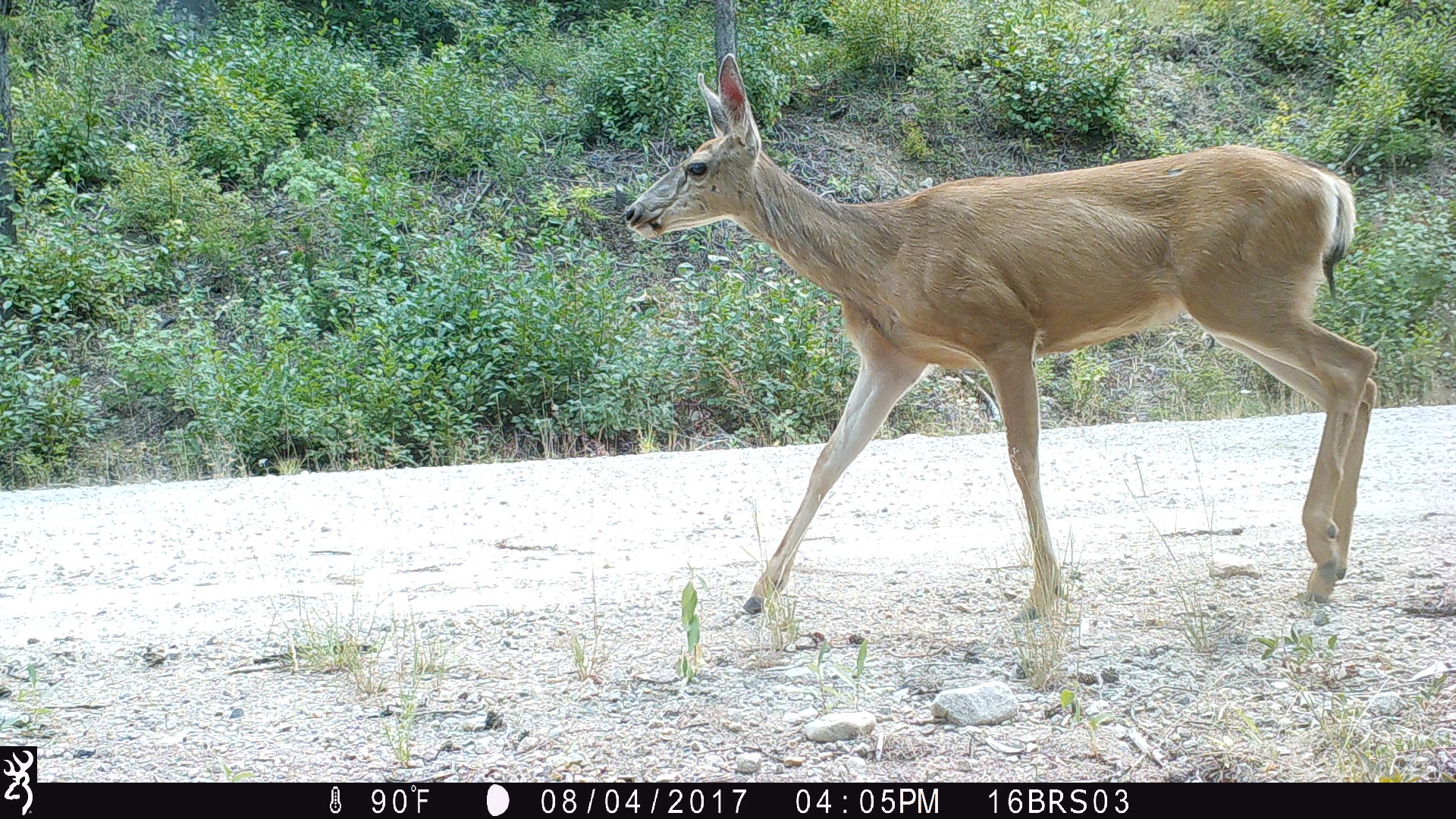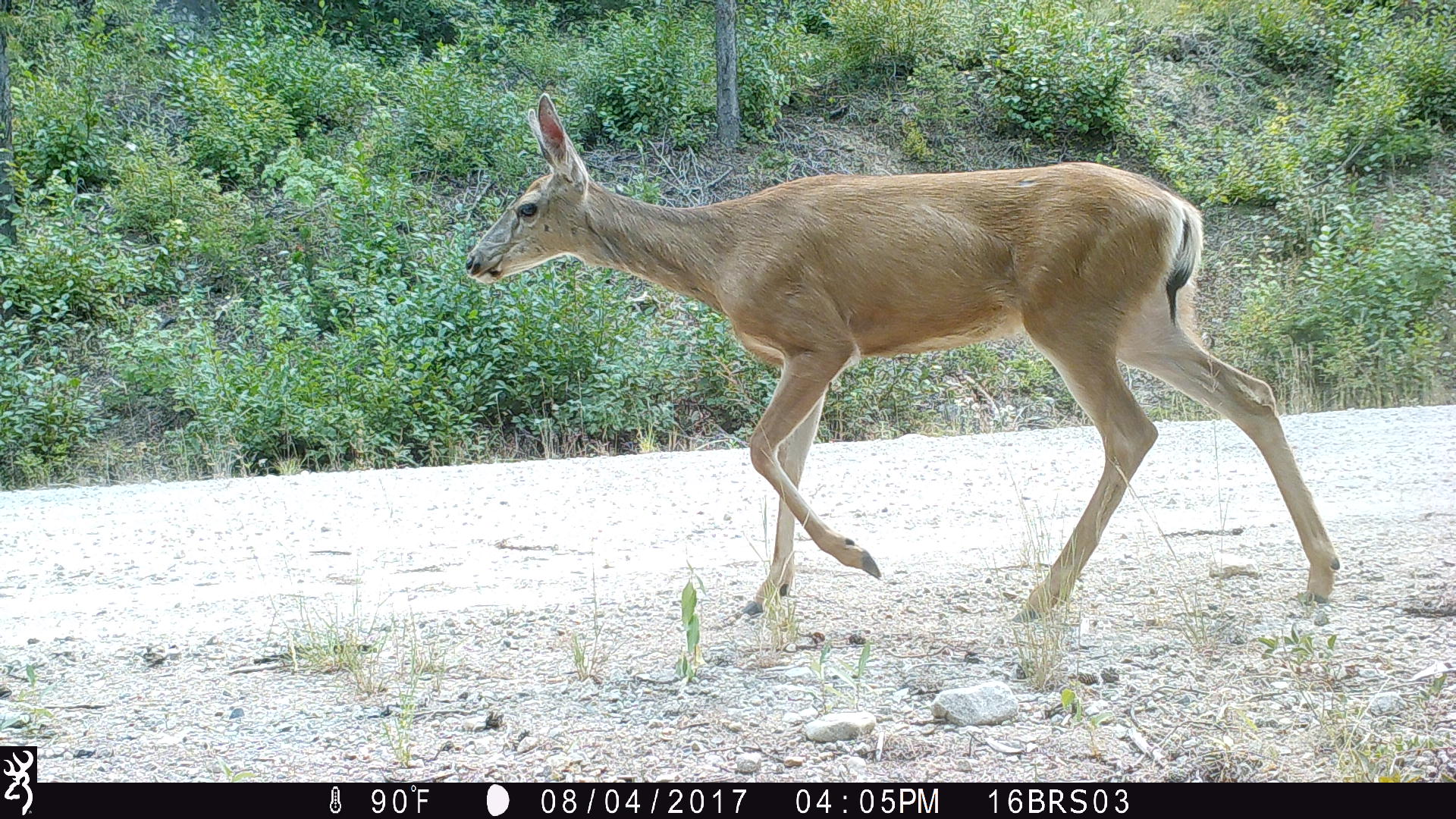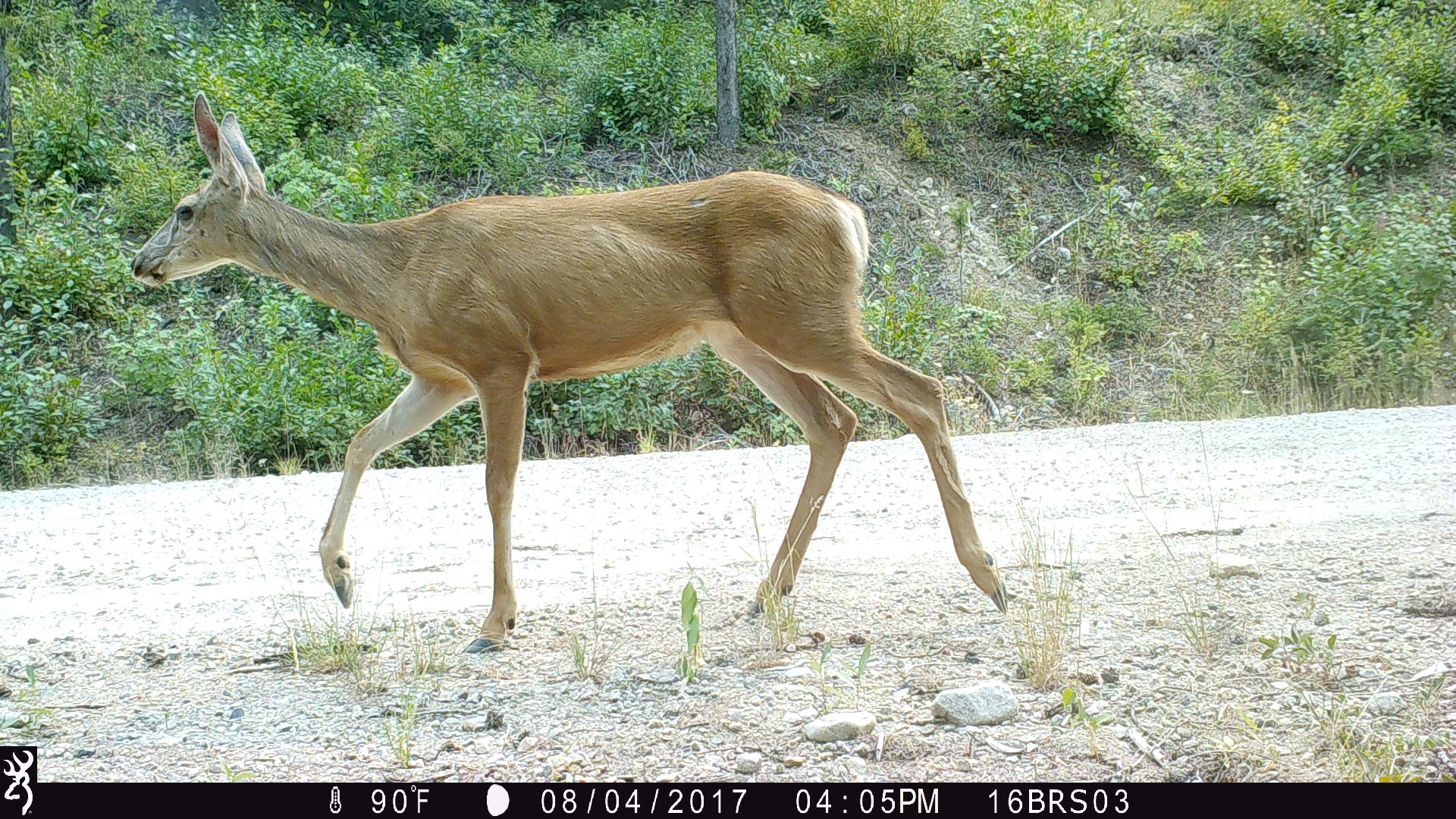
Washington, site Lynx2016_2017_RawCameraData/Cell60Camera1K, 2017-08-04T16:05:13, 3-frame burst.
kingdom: Animalia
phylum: Chordata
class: Mammalia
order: Artiodactyla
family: Cervidae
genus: Odocoileus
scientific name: Odocoileus hemionus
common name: mule deer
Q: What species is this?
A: Odocoileus hemionus (mule deer).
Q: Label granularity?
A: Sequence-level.